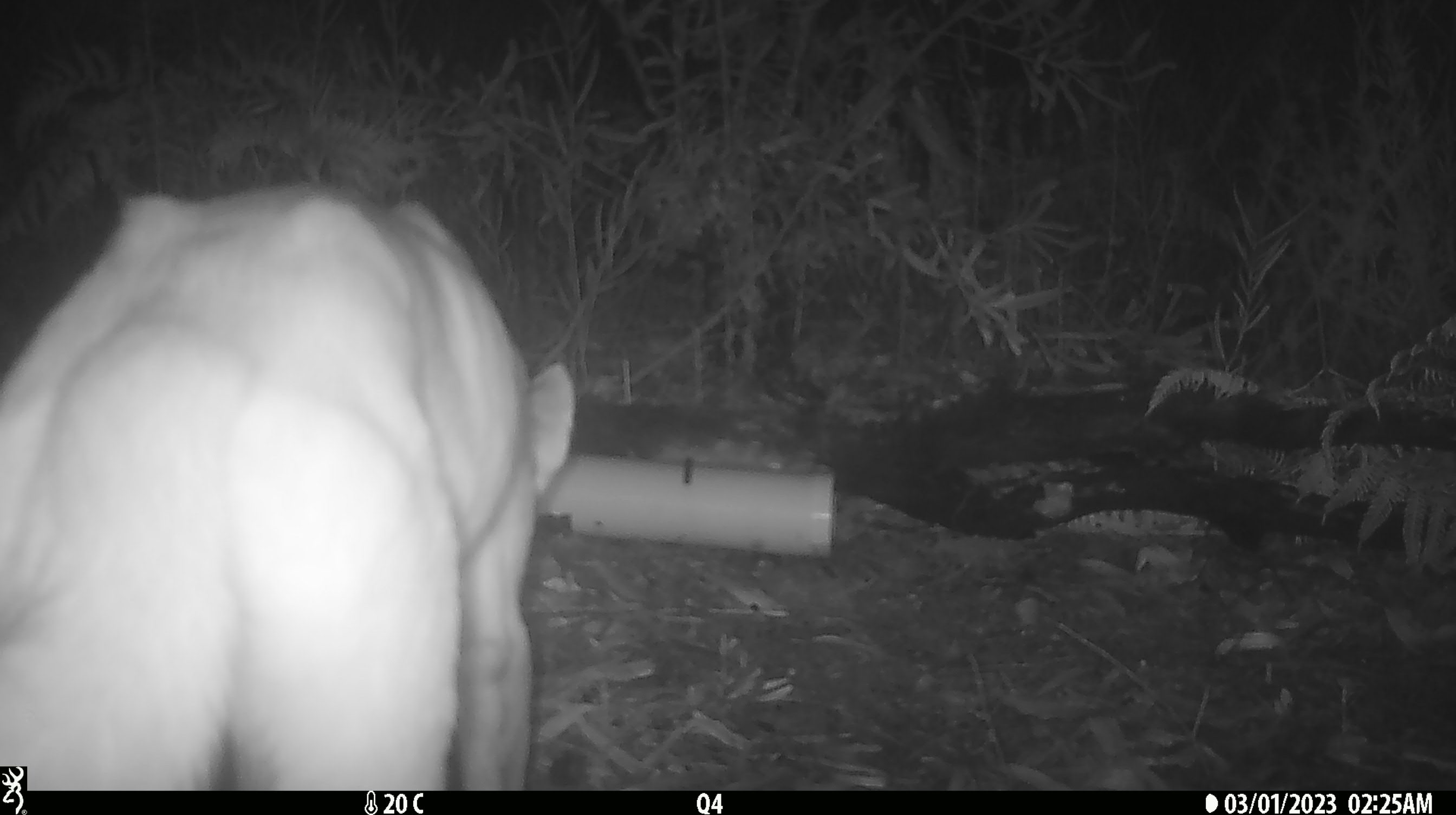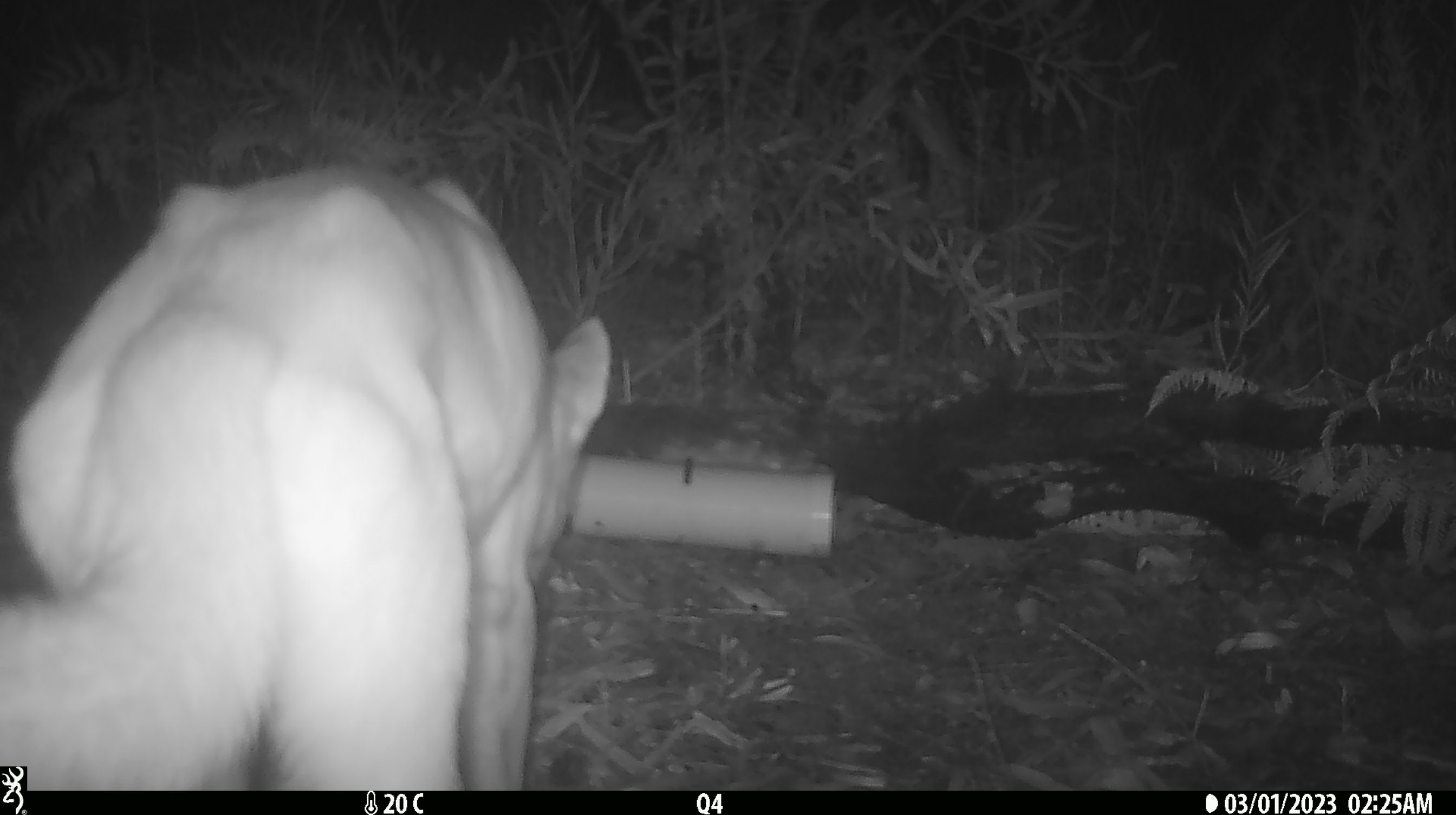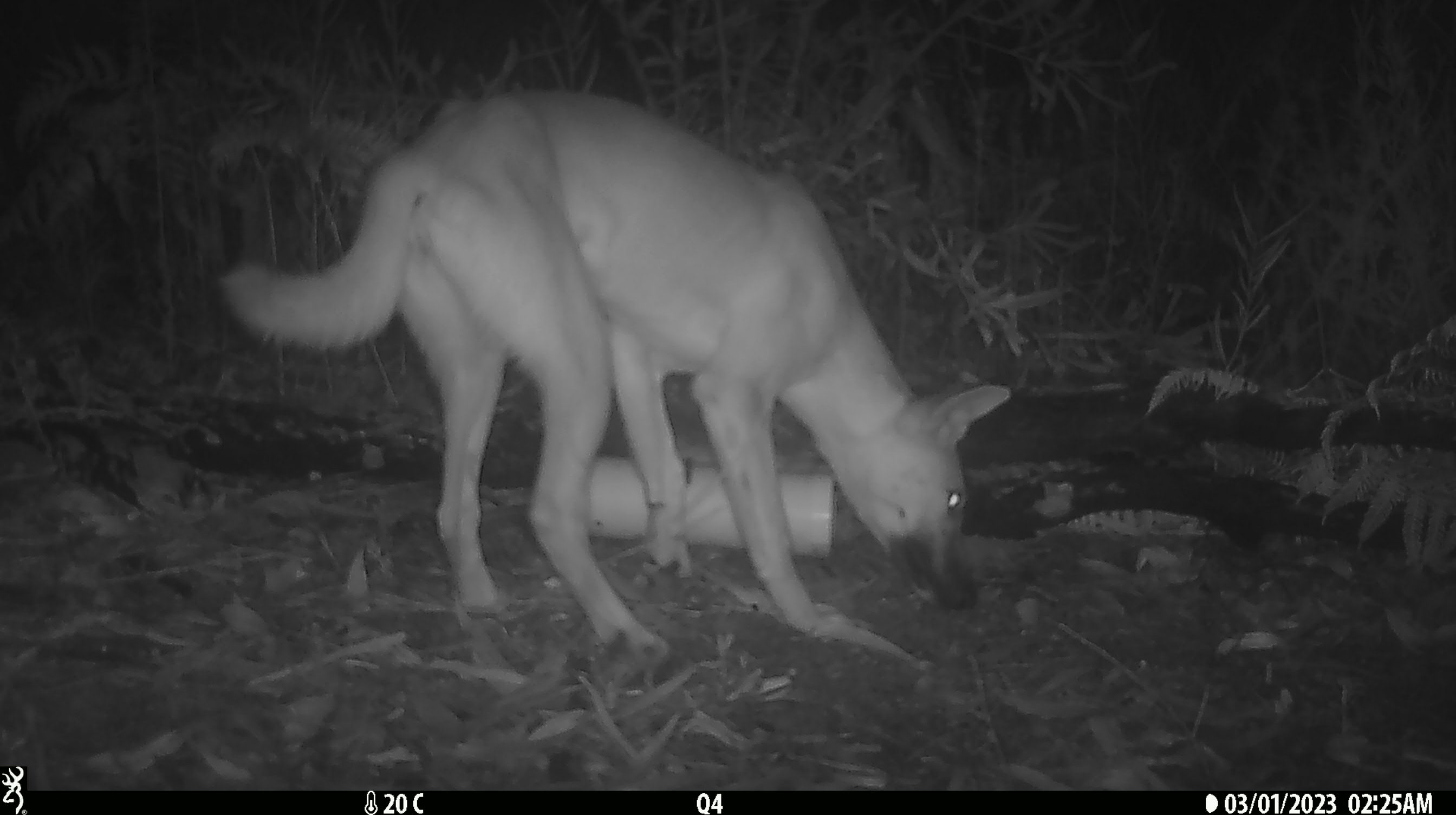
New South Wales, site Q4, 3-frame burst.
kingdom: Animalia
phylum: Chordata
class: Mammalia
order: Carnivora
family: Canidae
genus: Canis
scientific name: Canis familiaris dingo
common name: dingo